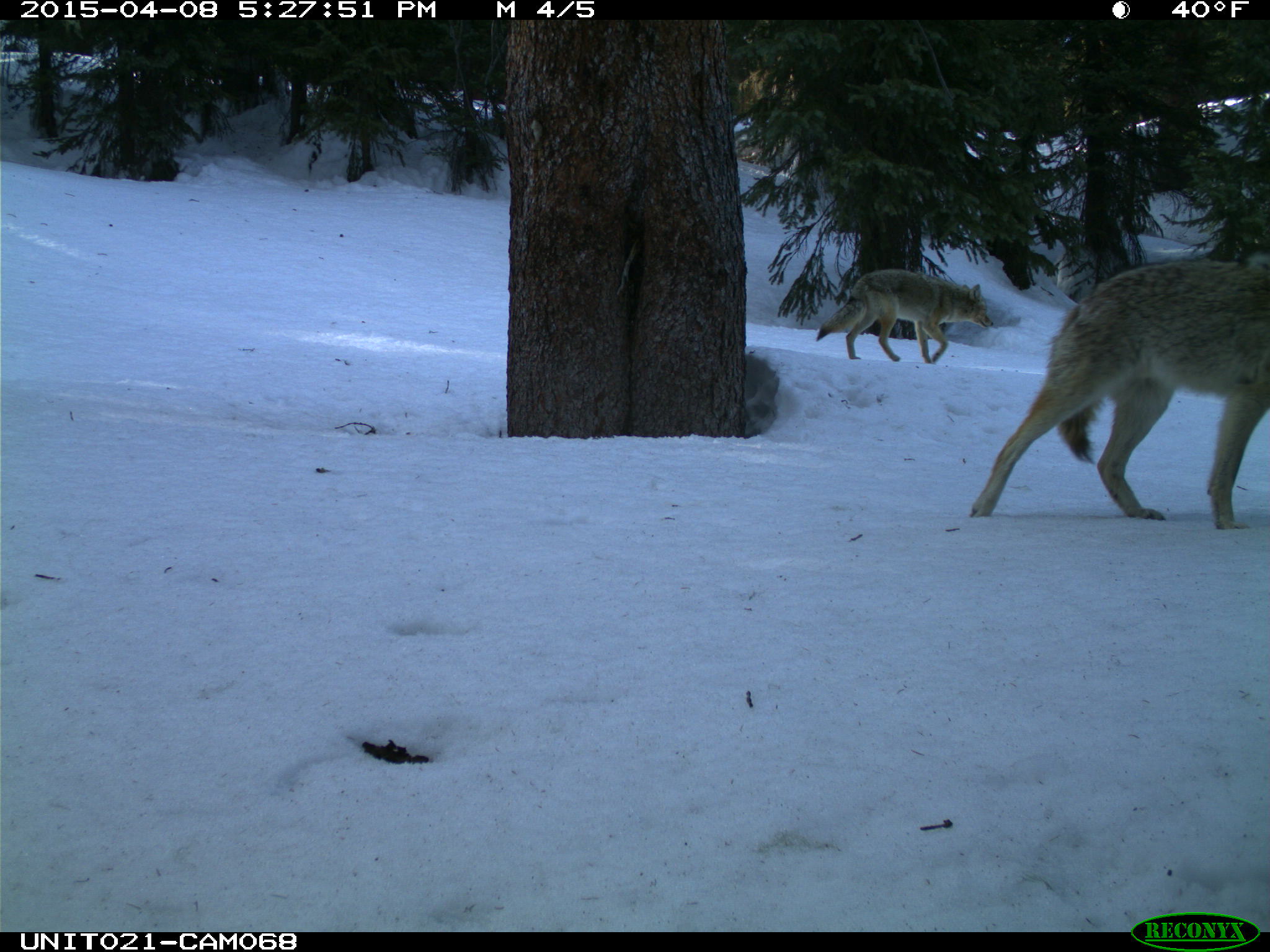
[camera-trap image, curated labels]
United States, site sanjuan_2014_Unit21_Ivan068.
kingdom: Animalia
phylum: Chordata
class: Mammalia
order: Carnivora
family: Canidae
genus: Canis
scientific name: Canis latrans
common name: coyote